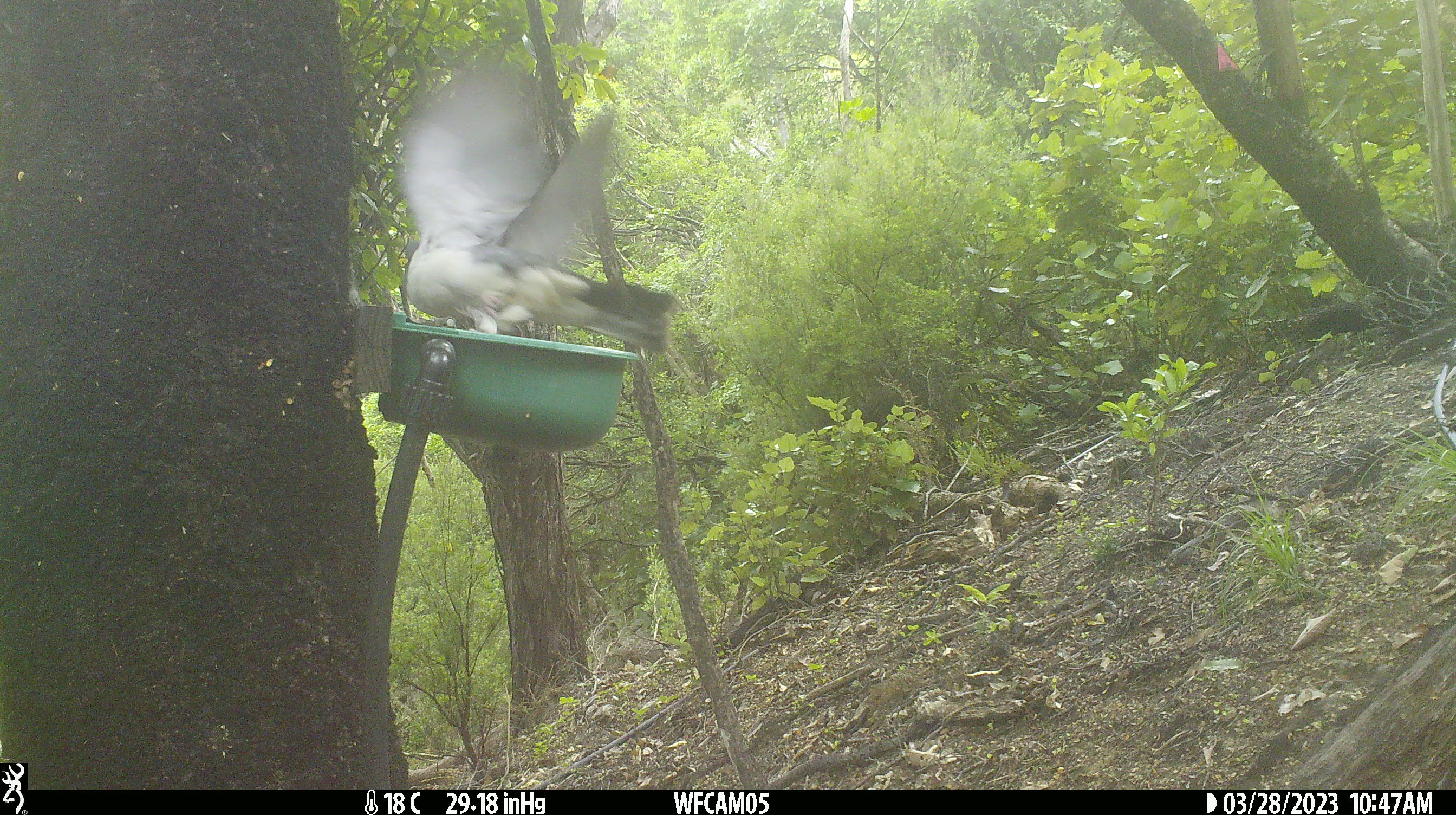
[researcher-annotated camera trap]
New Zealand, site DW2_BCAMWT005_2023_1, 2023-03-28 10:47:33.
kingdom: Animalia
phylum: Chordata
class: Aves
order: Columbiformes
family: Columbidae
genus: Hemiphaga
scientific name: Hemiphaga novaeseelandiae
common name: new zealand pigeon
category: kereru